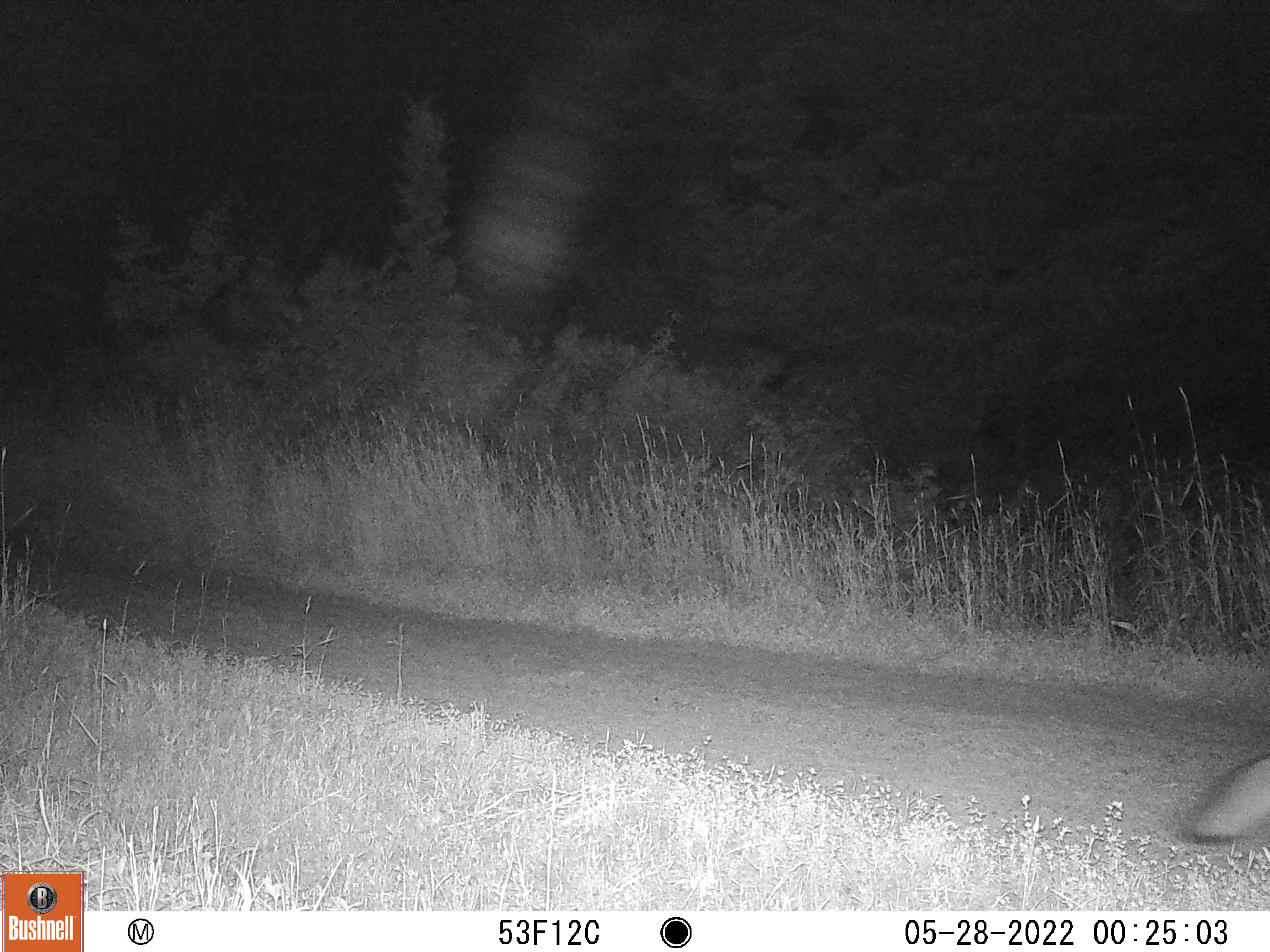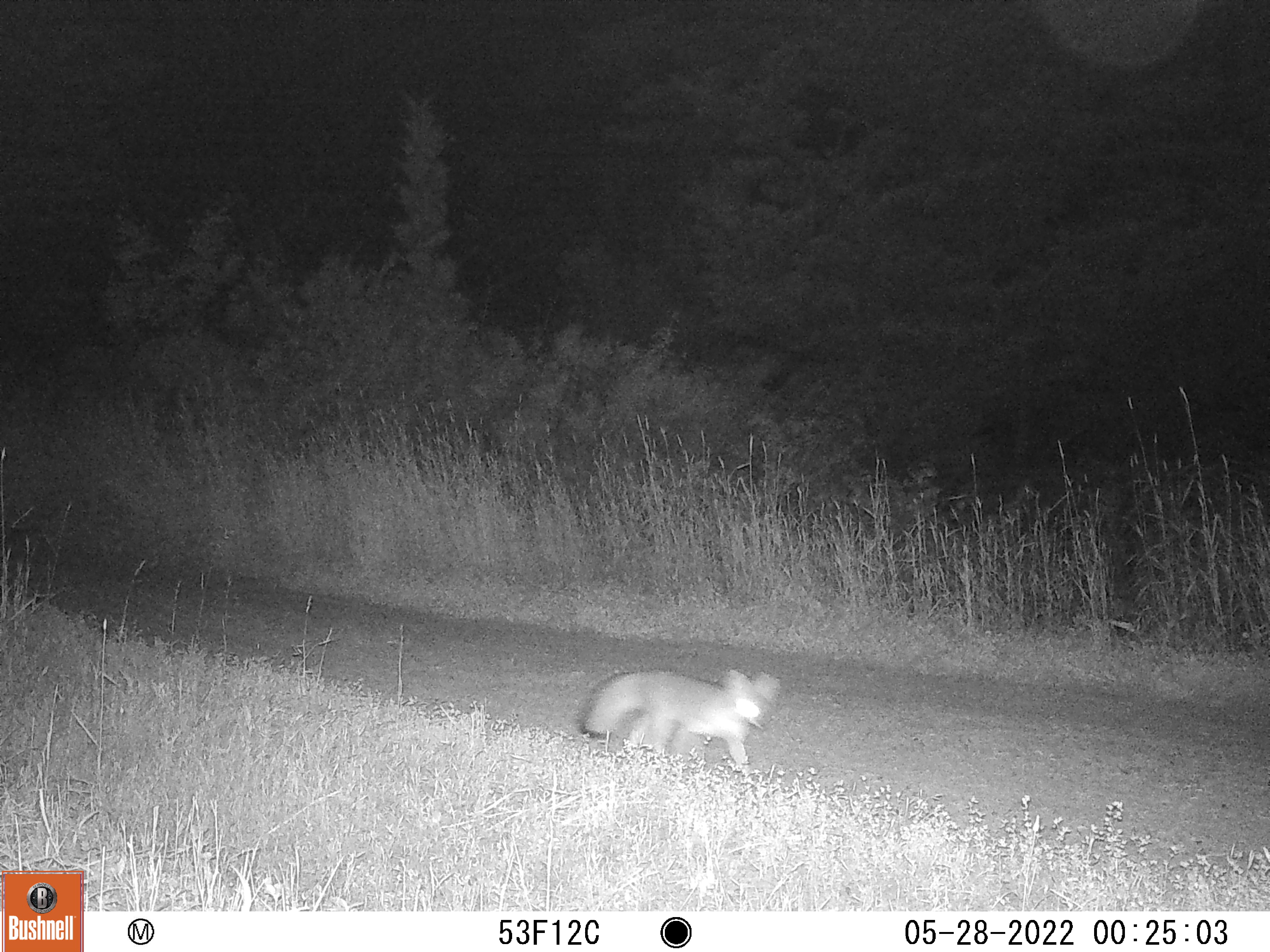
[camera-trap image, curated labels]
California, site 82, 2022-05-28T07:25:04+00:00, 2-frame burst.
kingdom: Animalia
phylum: Chordata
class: Mammalia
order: Carnivora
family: Canidae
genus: Urocyon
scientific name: Urocyon cinereoargenteus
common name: gray fox